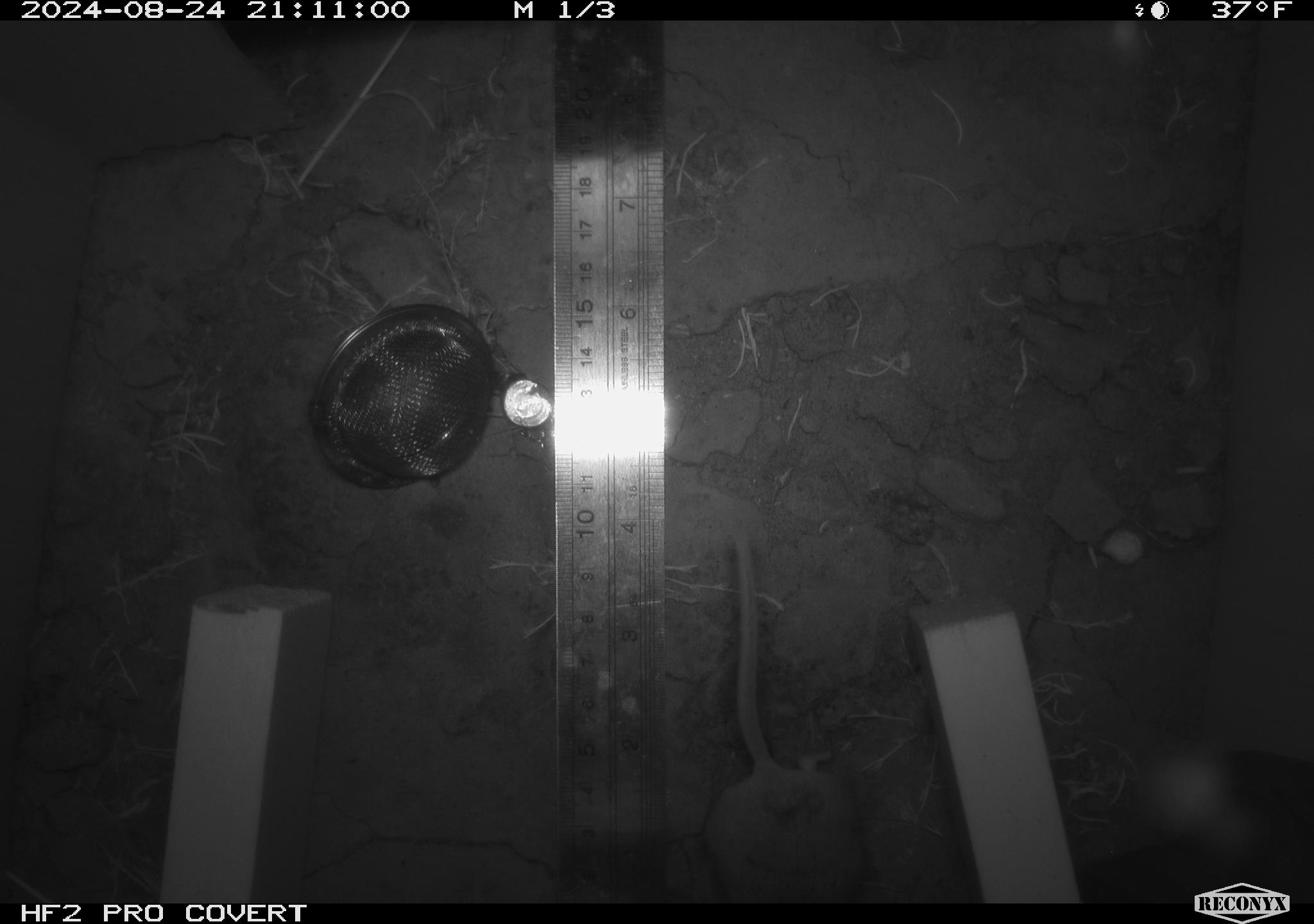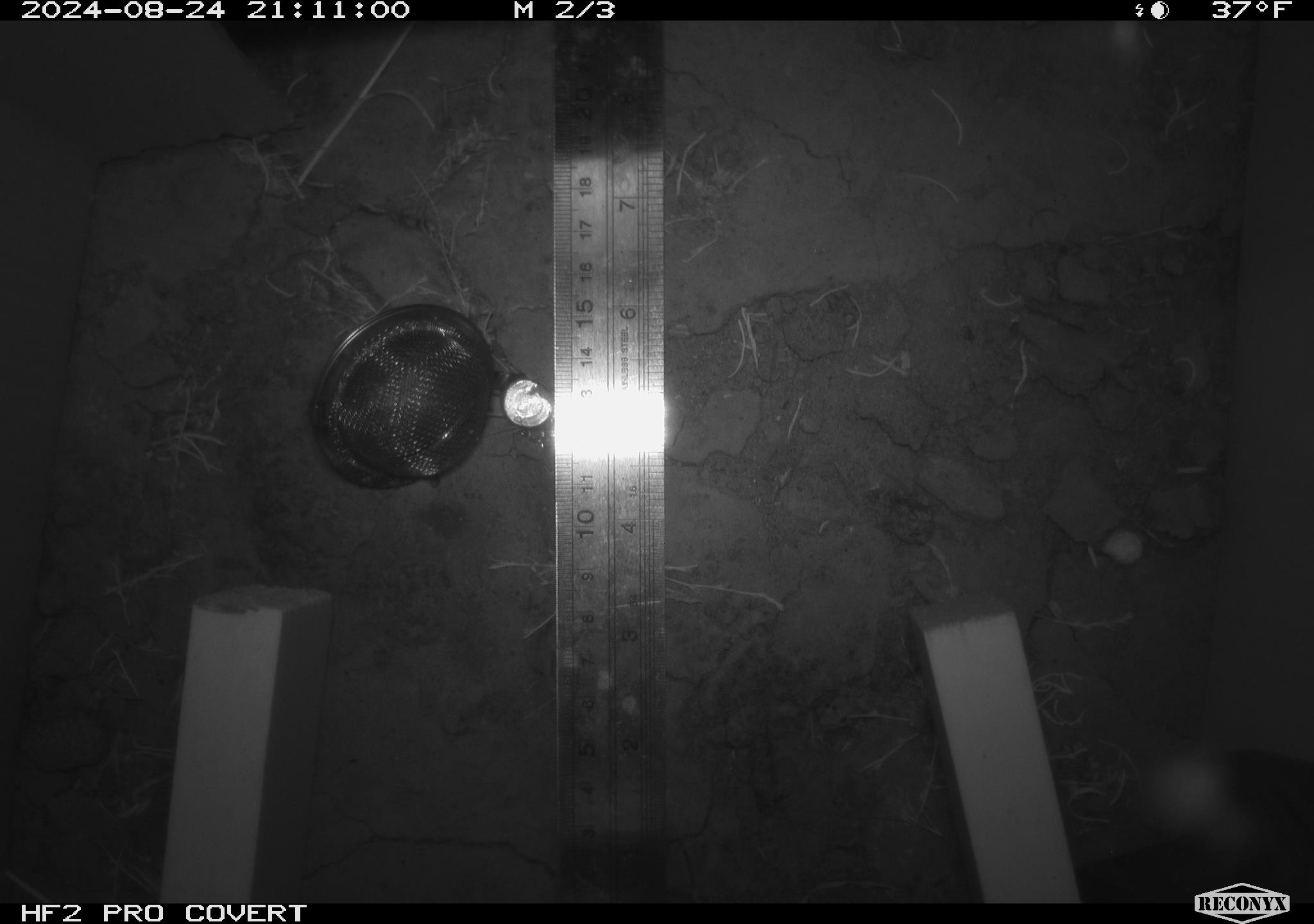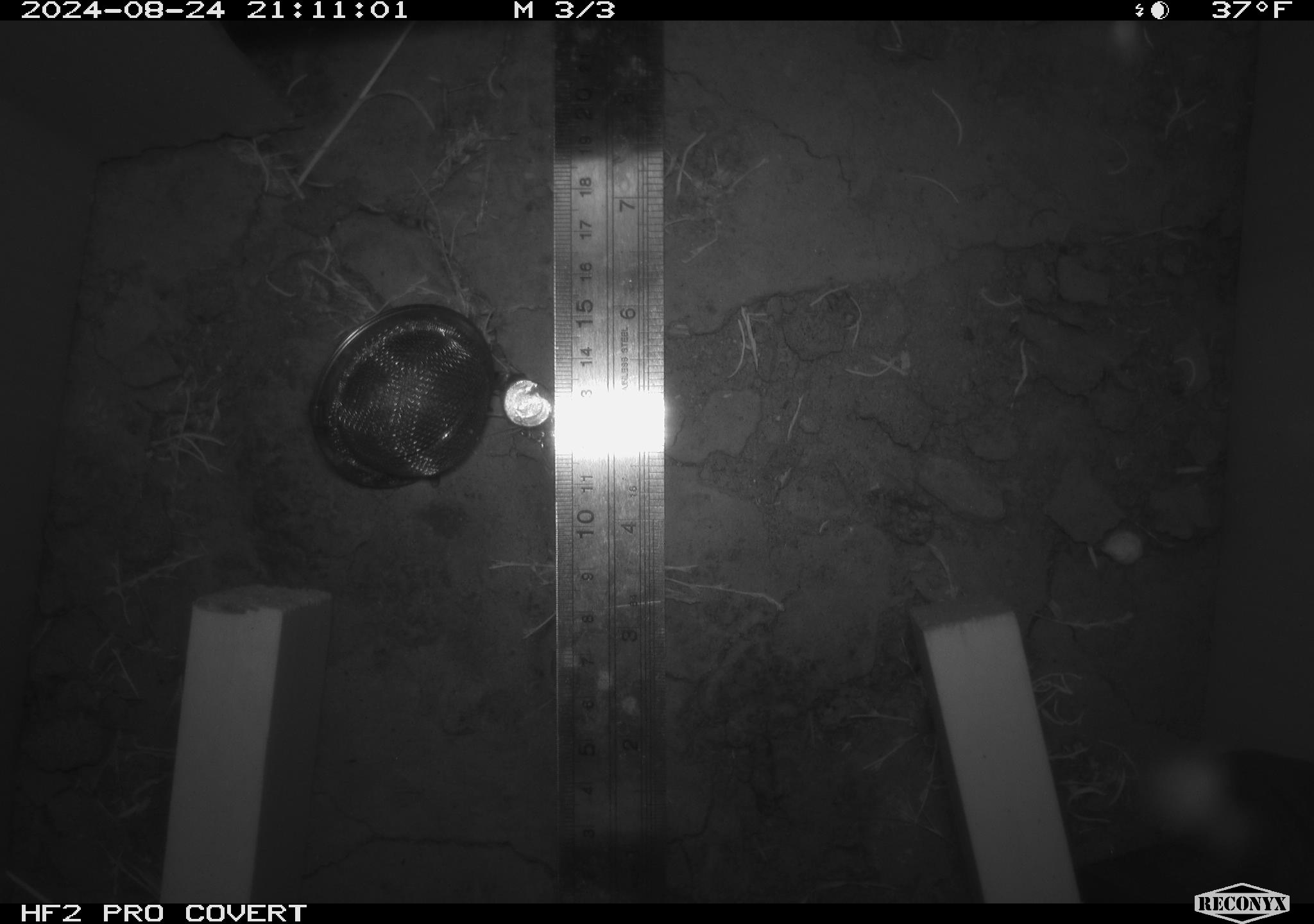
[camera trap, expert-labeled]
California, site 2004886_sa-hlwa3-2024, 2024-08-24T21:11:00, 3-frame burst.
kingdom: Animalia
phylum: Chordata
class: Mammalia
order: Rodentia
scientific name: Rodentia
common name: mouse species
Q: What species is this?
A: Mouse species (Rodentia).